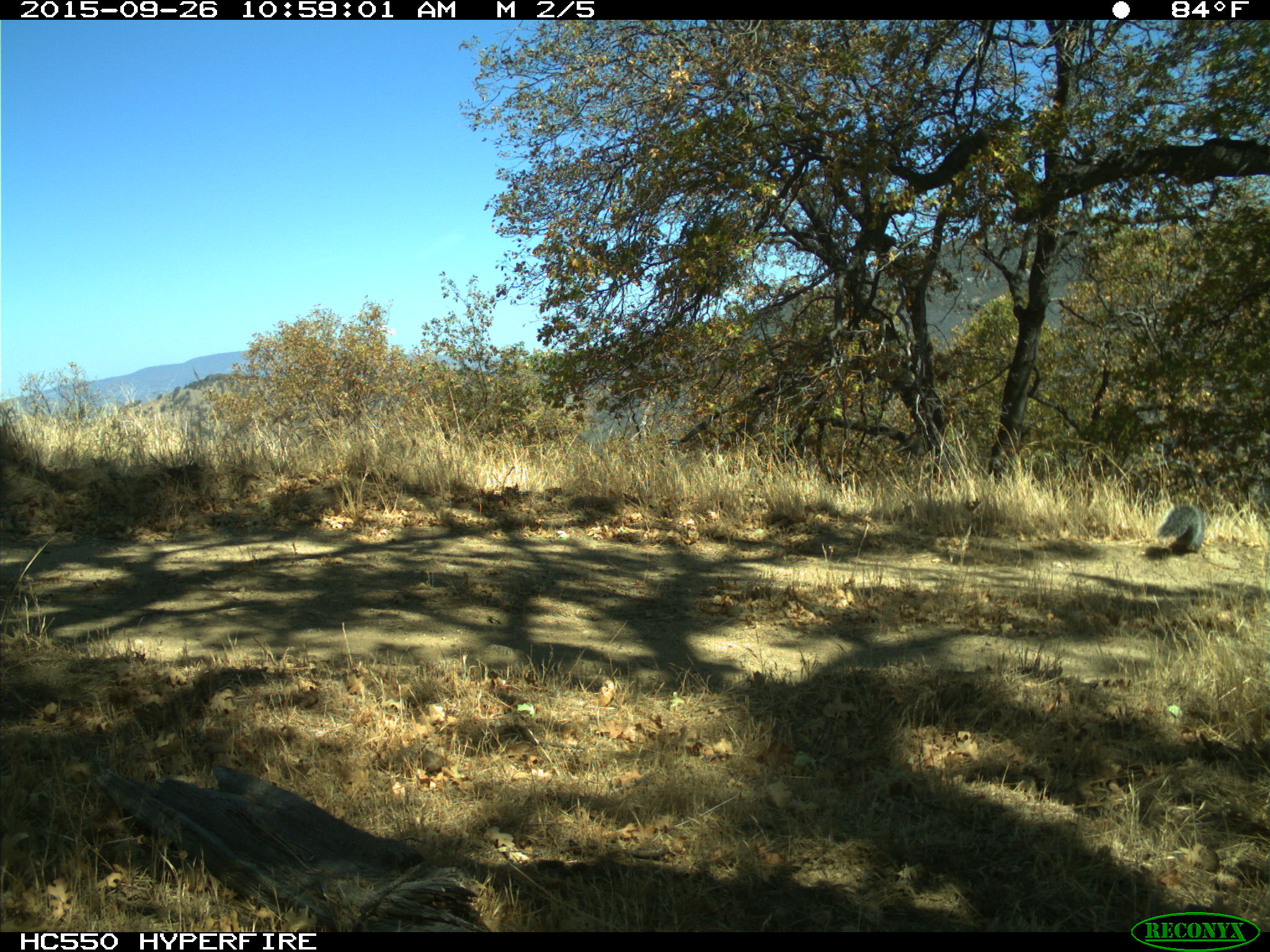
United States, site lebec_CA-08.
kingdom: Animalia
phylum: Chordata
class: Mammalia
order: Rodentia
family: Sciuridae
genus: Sciurus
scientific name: Sciurus carolinensis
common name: eastern gray squirrel